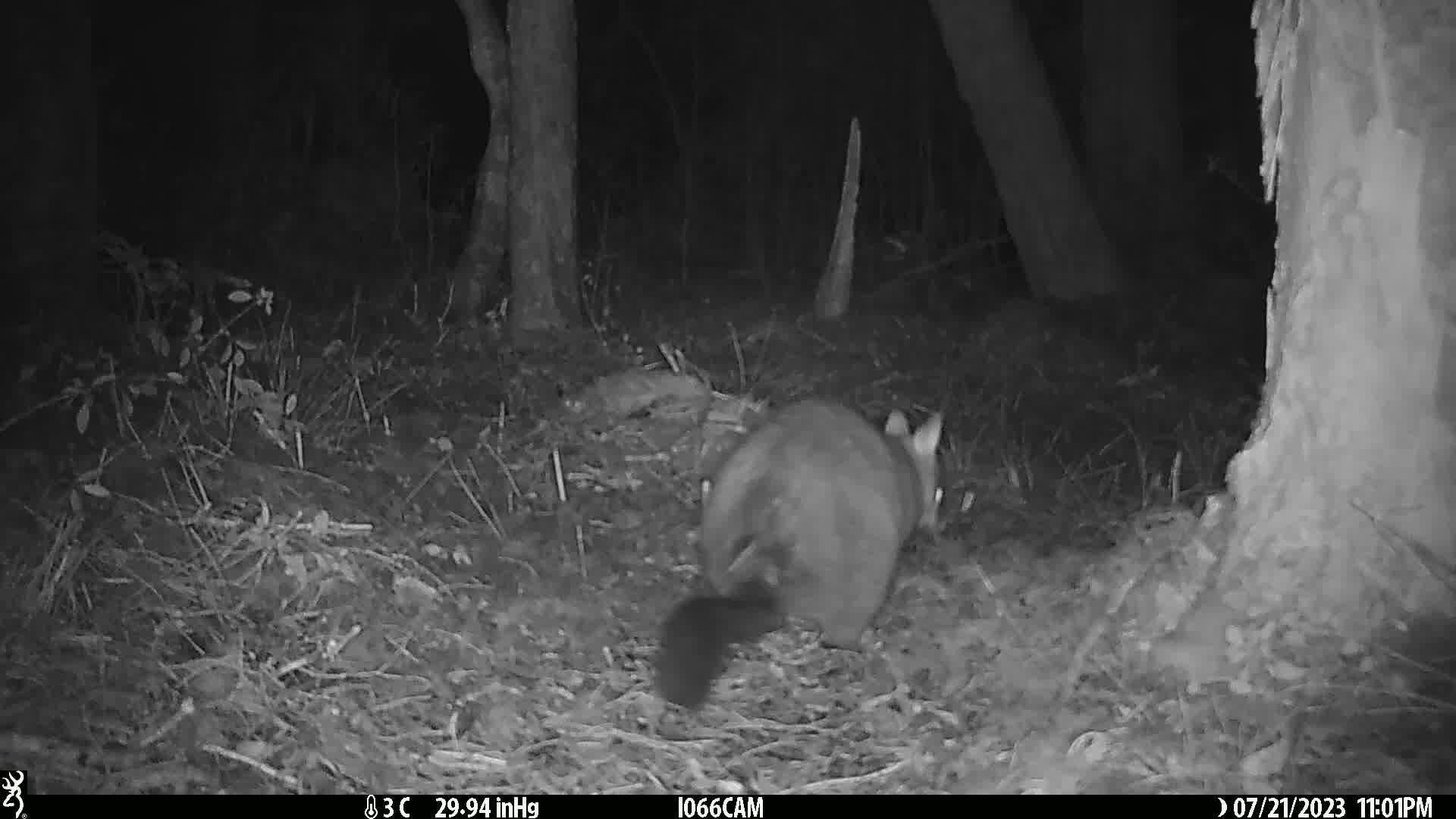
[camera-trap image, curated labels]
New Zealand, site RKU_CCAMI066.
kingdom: Animalia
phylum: Chordata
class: Mammalia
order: Diprotodontia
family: Phalangeridae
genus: Trichosurus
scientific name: Trichosurus vulpecula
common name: common brushtail possum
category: possum